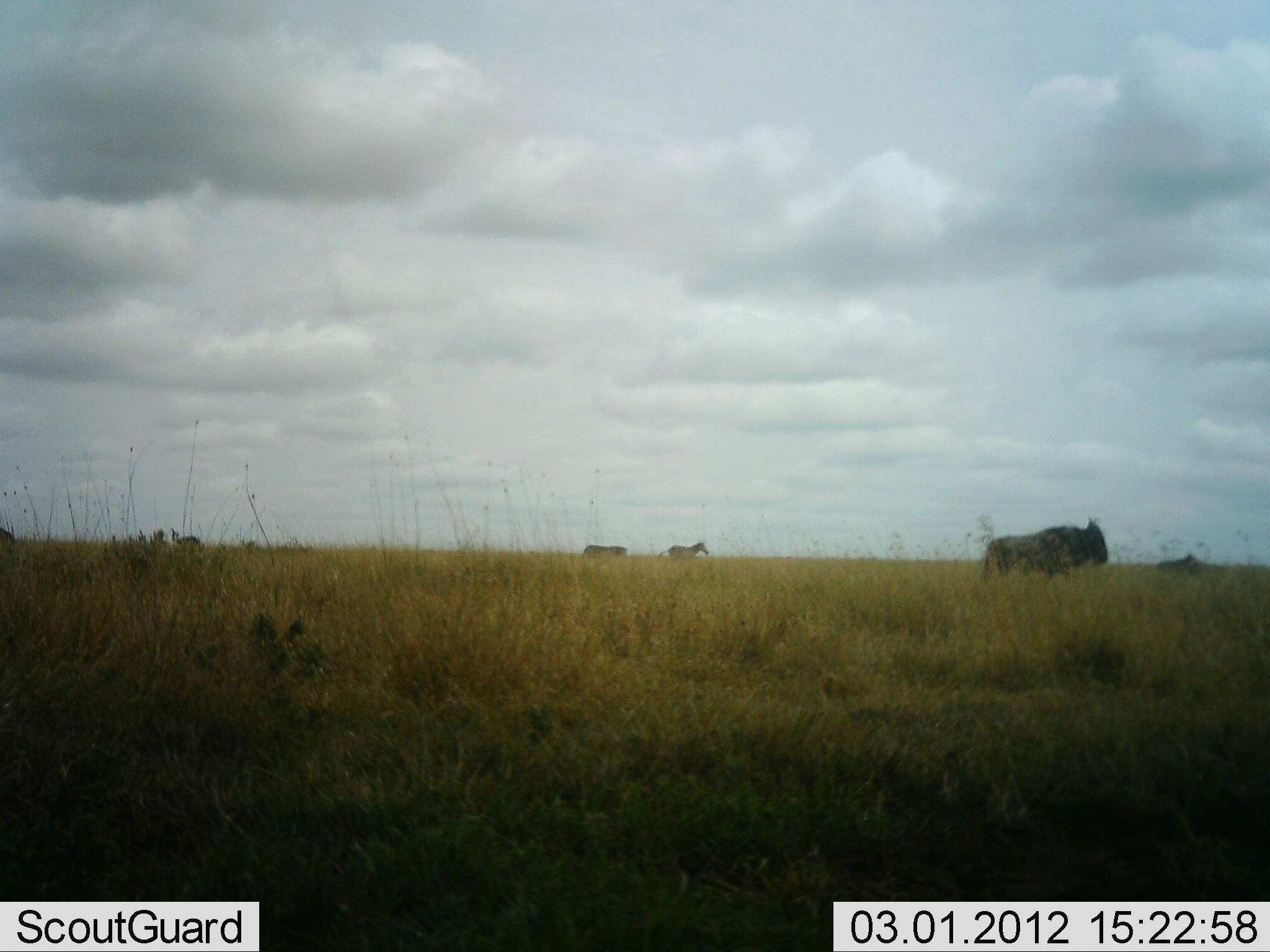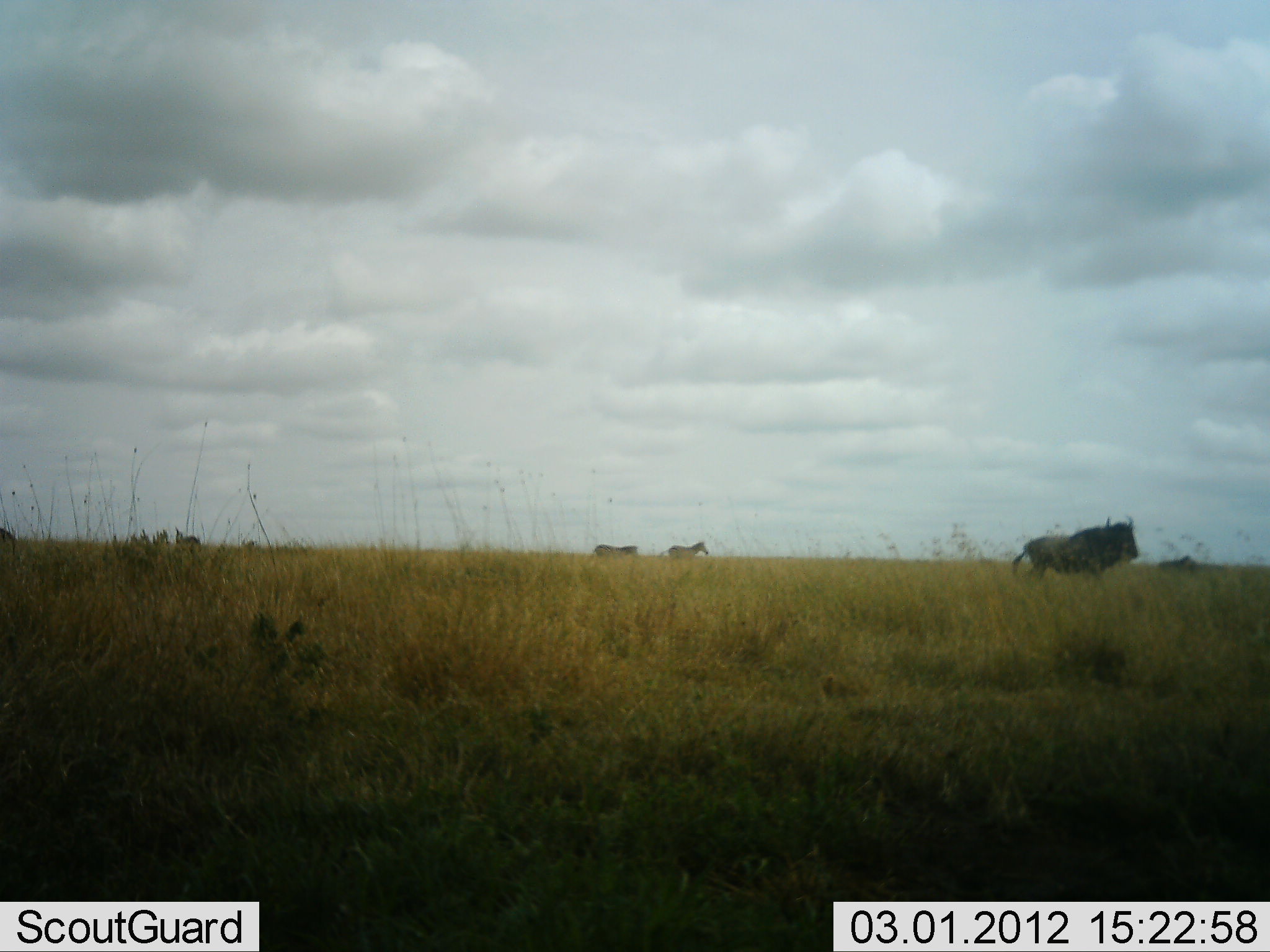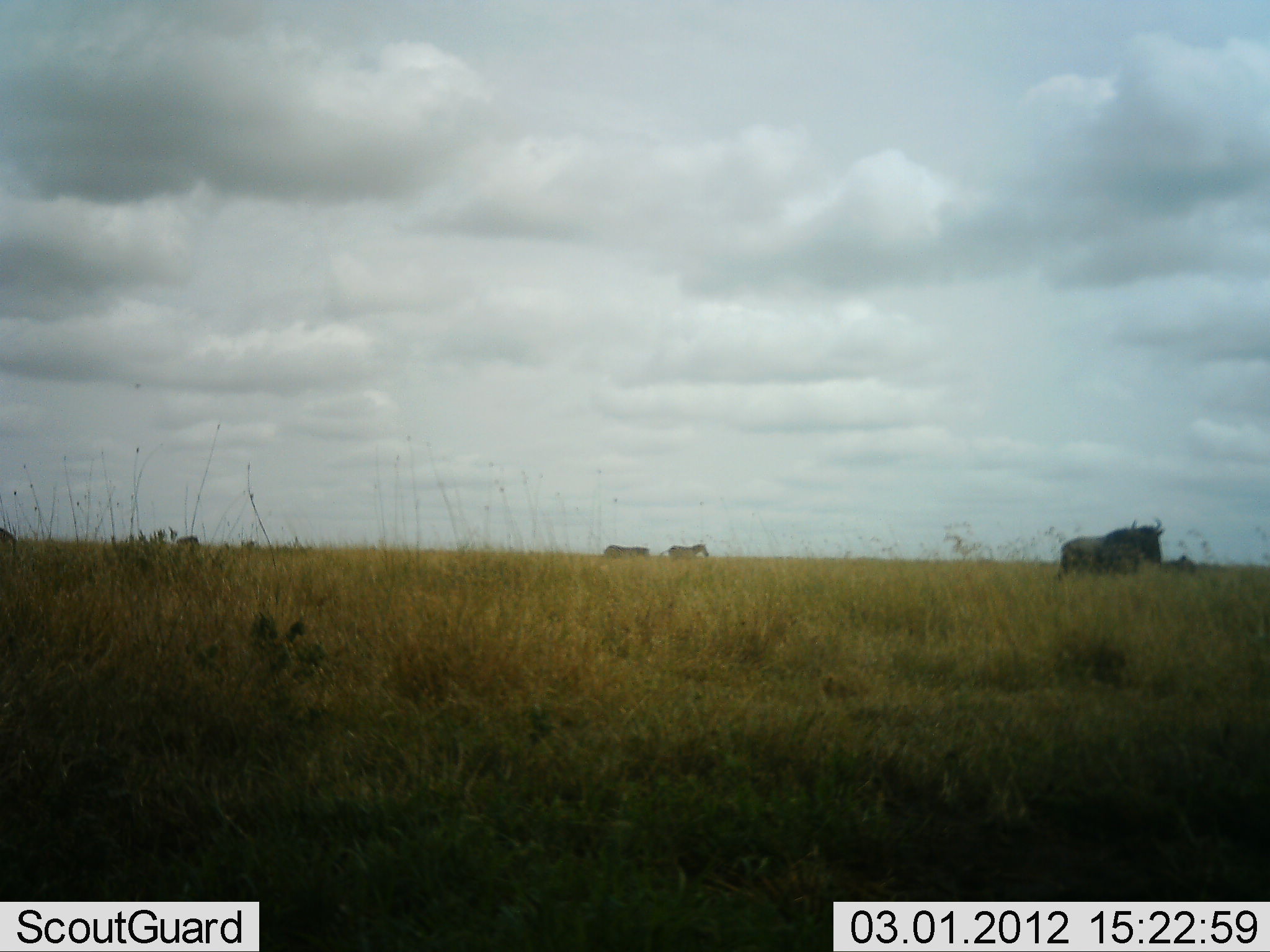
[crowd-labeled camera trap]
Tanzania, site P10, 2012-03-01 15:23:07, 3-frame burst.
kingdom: Animalia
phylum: Chordata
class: Mammalia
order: Artiodactyla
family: Bovidae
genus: Connochaetes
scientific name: Connochaetes taurinus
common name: blue wildebeest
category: wildebeest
Wildebeest (blue wildebeest) (Connochaetes taurinus), count 2. Behavior (volunteer vote fractions): standing 24%, resting 0%, moving 93%, interacting 0%. Young present (vote fraction): 0%. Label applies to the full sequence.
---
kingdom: Animalia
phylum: Chordata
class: Mammalia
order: Perissodactyla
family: Equidae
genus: Equus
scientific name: Equus quagga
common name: plains zebra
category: zebra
Zebra (plains zebra) (Equus quagga), count 2. Behavior (volunteer vote fractions): standing 47%, resting 0%, moving 58%, interacting 0%. Young present (vote fraction): 0%. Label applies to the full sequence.